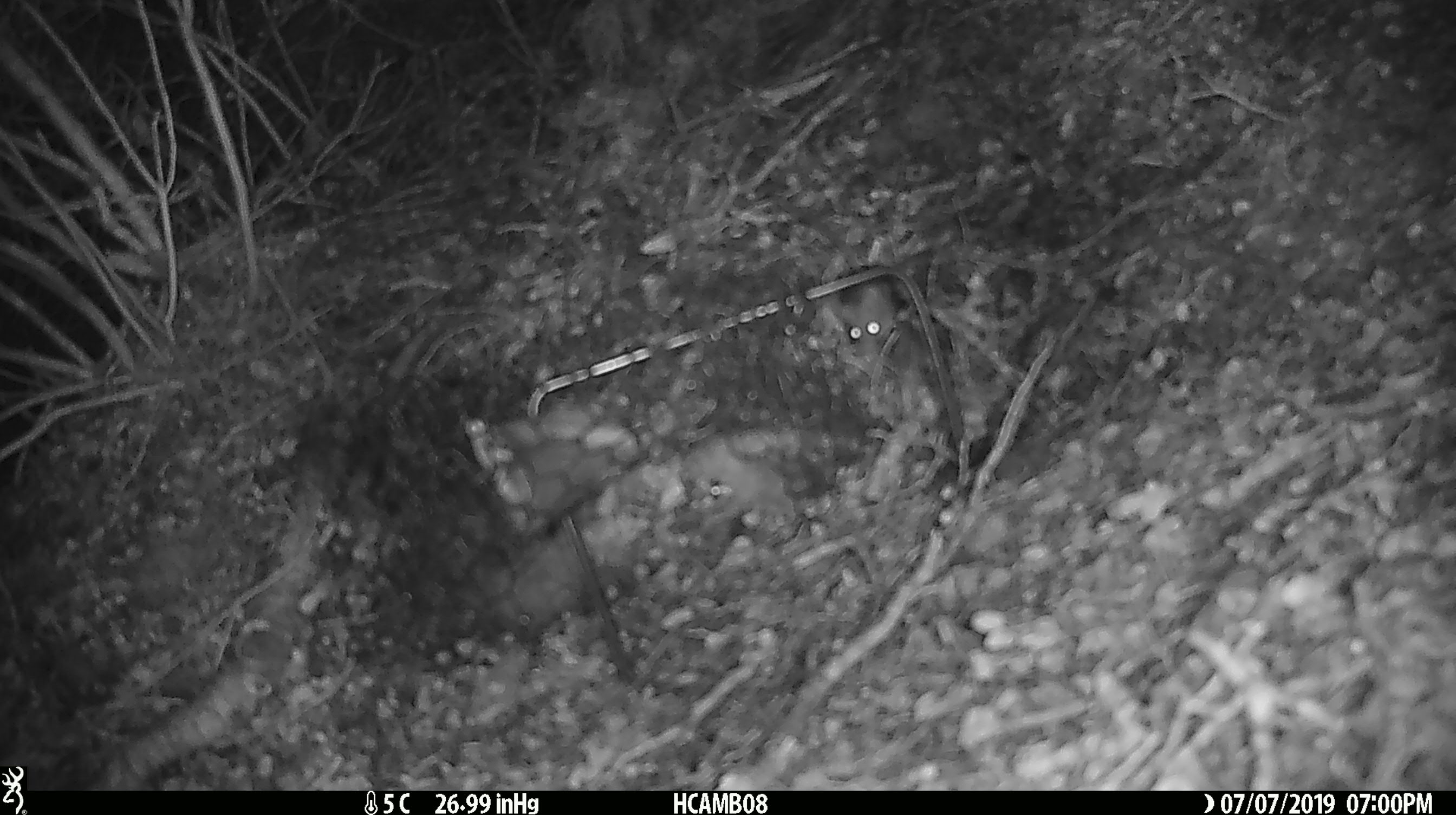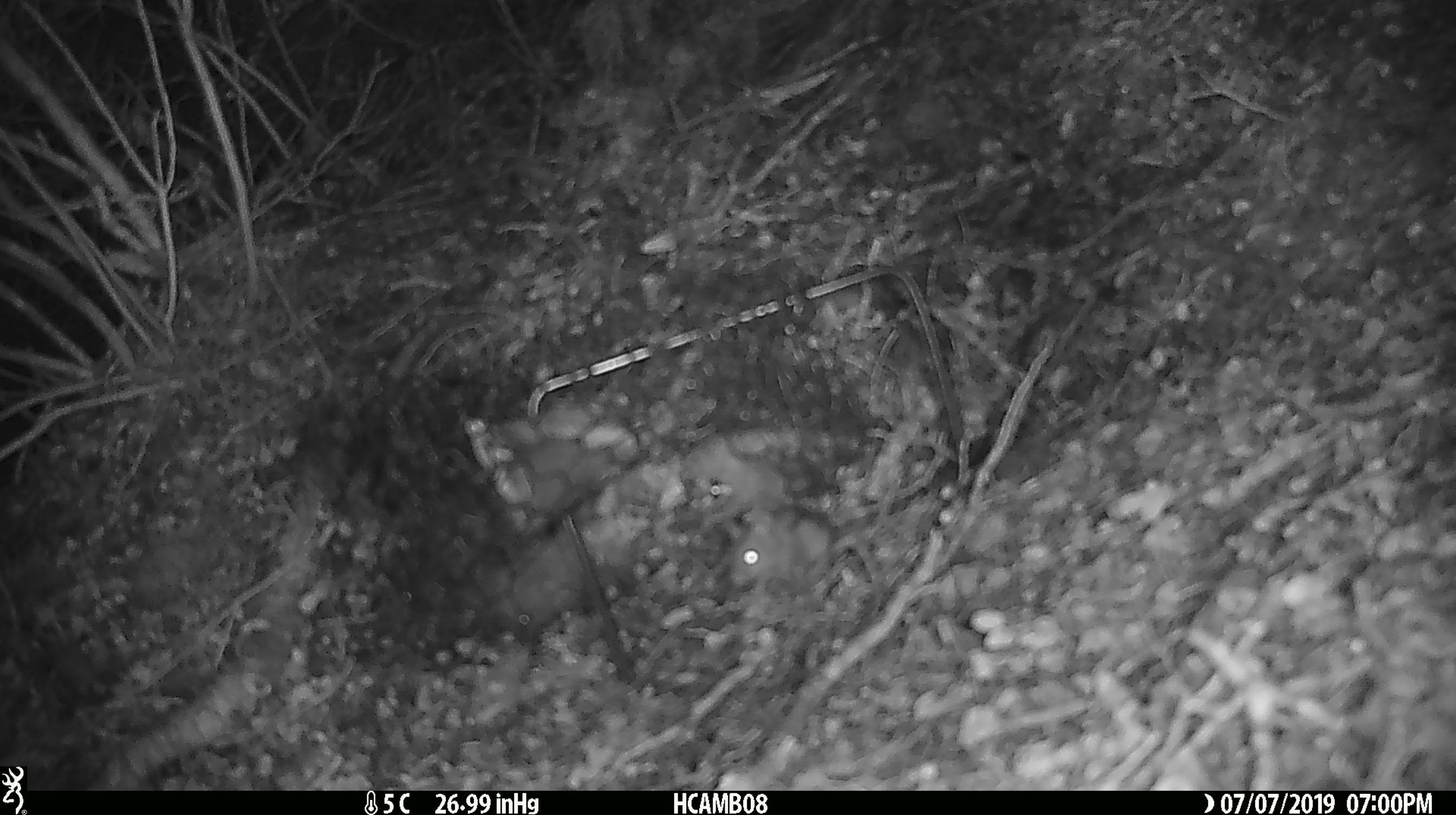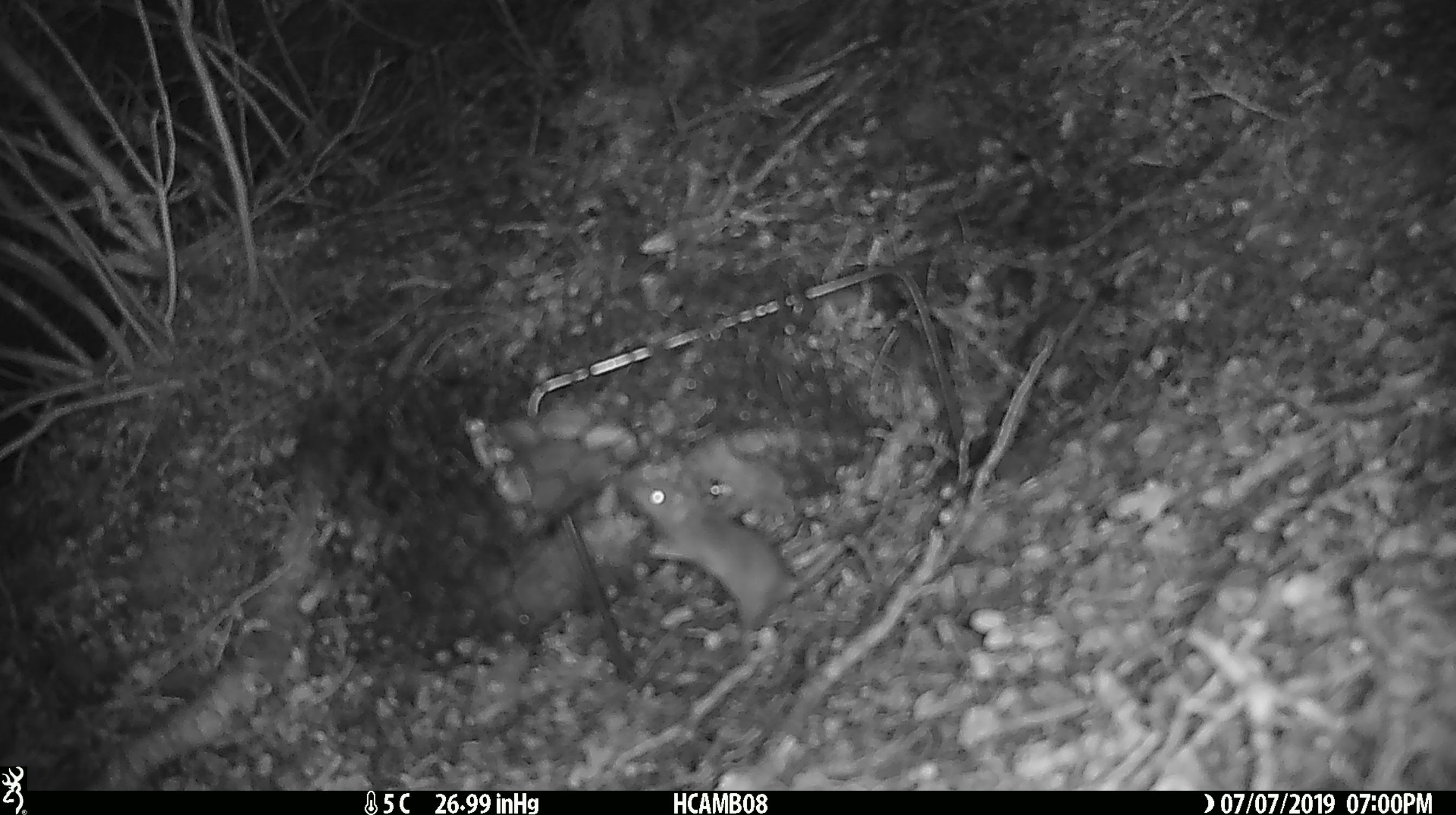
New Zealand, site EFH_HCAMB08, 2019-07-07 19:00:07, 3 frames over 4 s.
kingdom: Animalia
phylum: Chordata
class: Mammalia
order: Rodentia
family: Muridae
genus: Mus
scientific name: Mus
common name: mouse